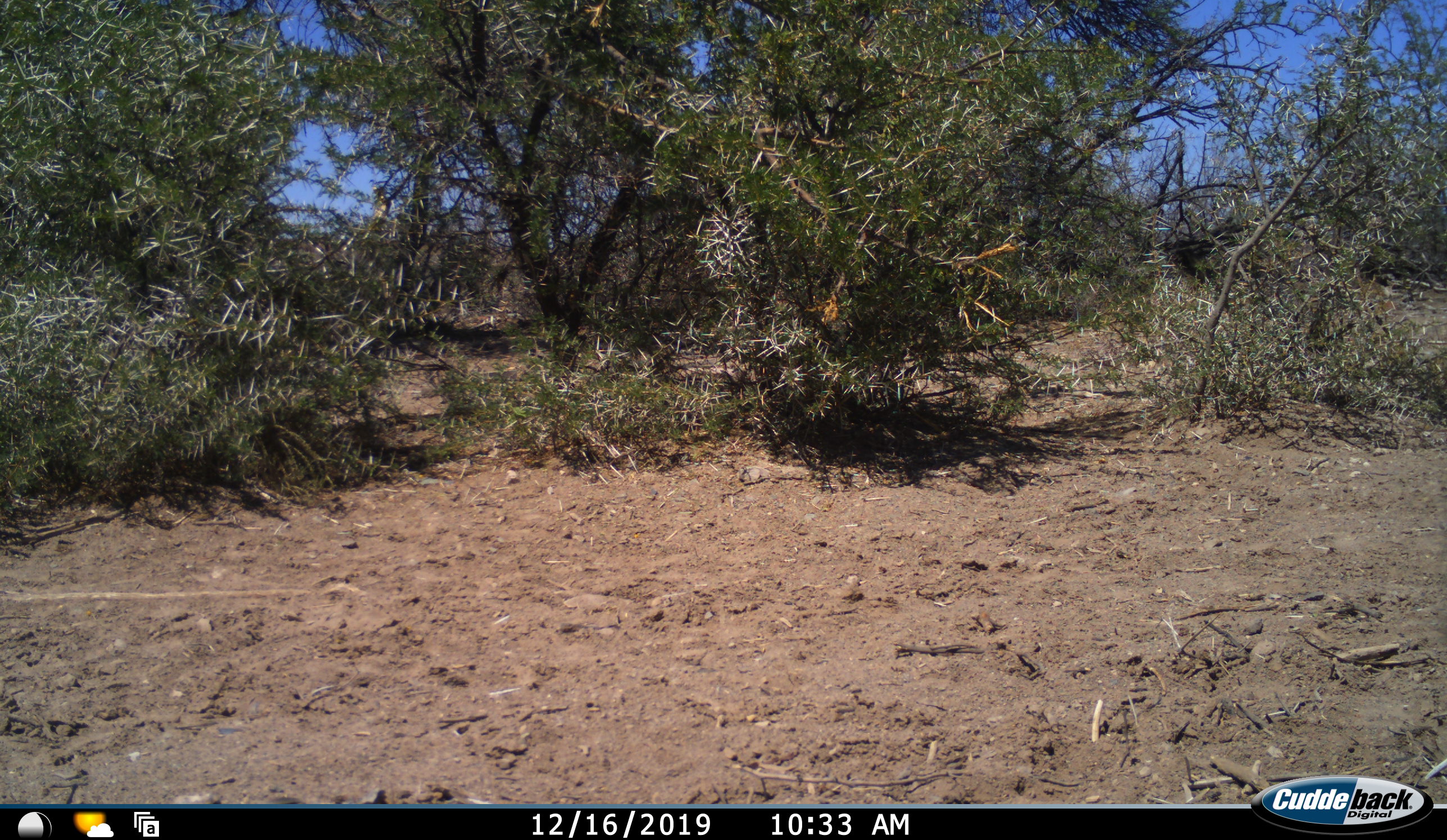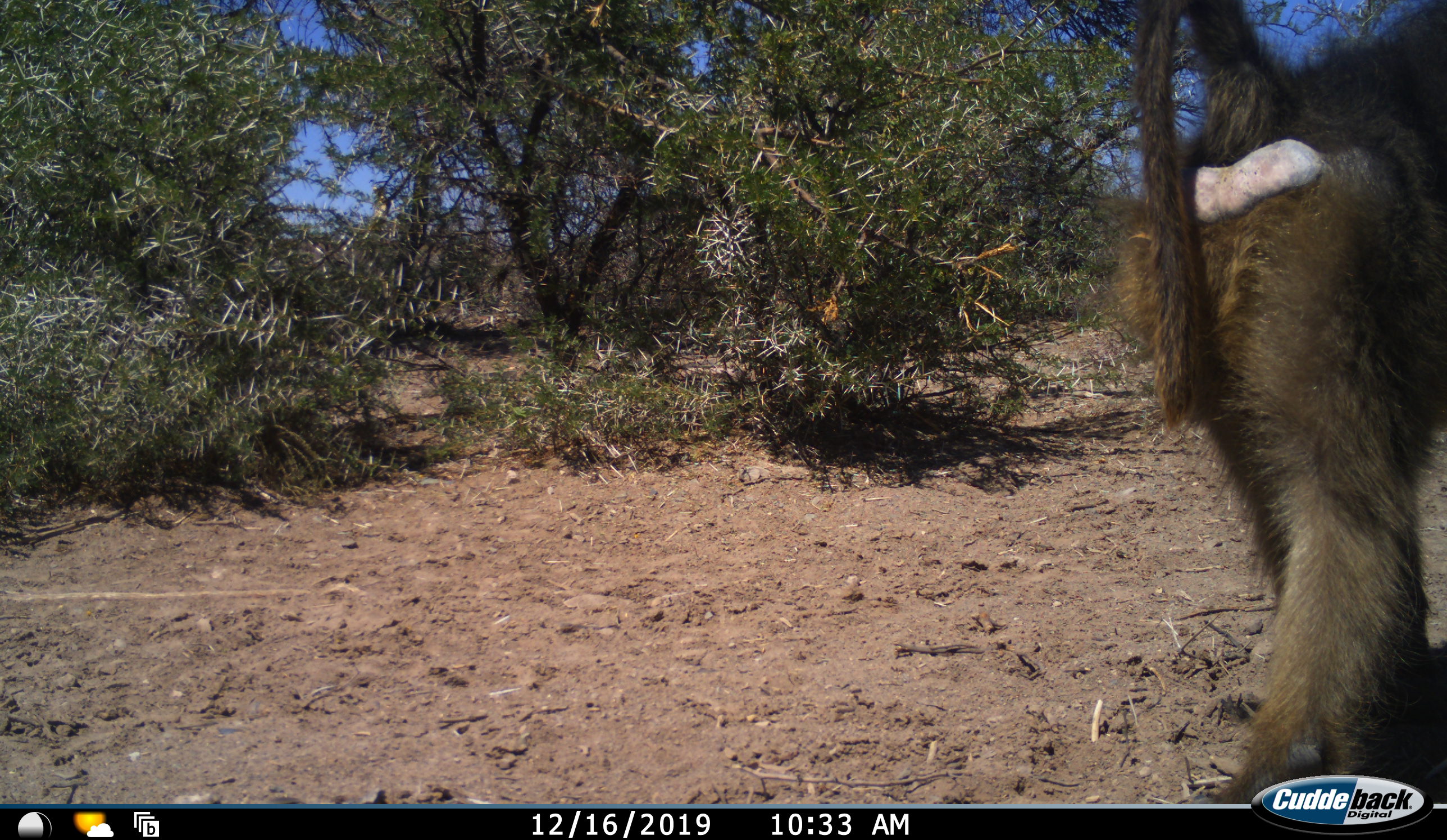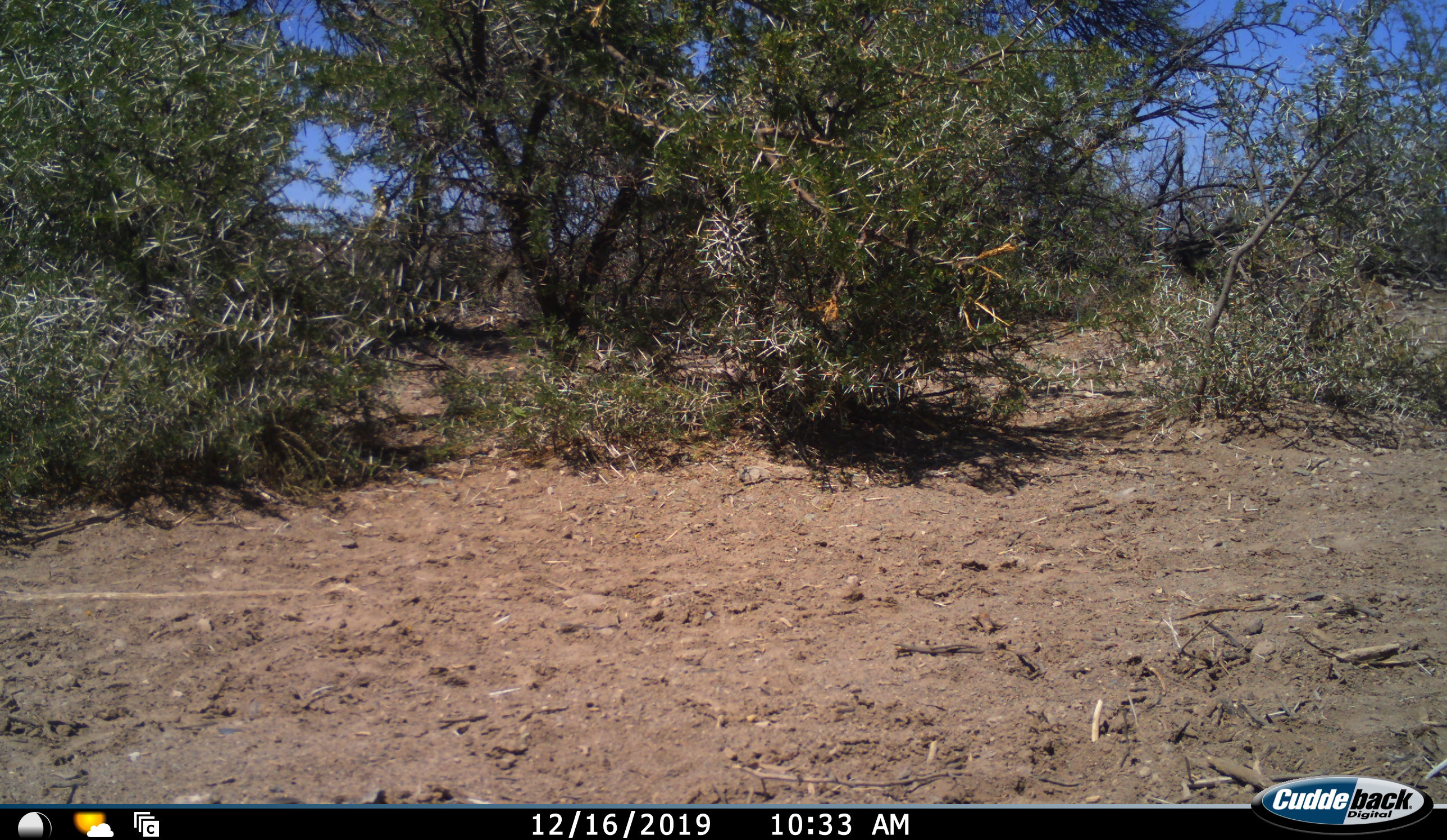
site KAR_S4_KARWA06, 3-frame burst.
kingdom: Animalia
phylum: Chordata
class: Mammalia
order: Primates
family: Cercopithecidae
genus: Papio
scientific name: Papio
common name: baboon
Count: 1.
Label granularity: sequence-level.